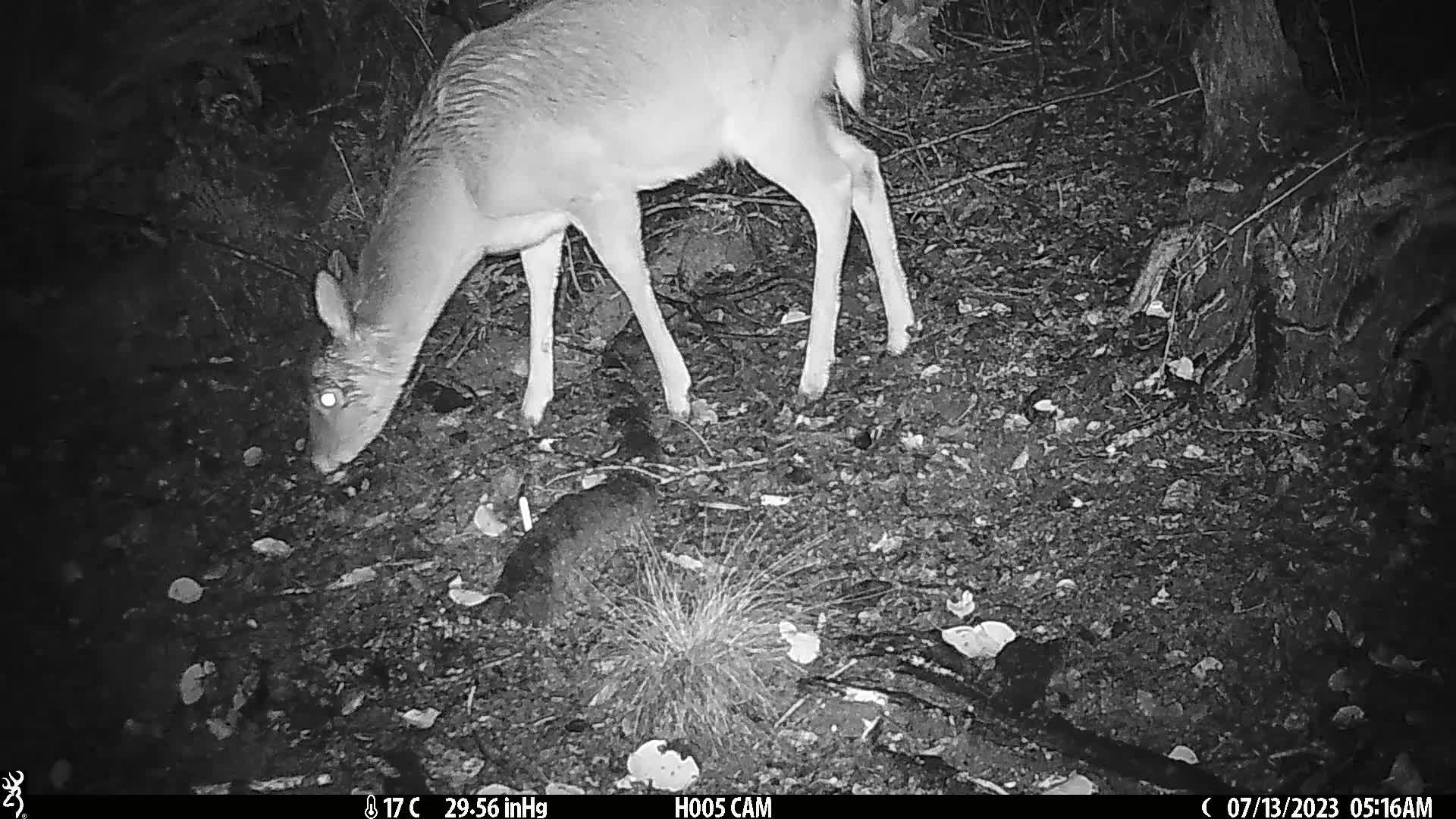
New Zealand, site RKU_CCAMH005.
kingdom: Animalia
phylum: Chordata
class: Mammalia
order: Artiodactyla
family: Cervidae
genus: Odocoileus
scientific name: Odocoileus virginianus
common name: white-tailed deer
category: white tailed deer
White tailed deer (white-tailed deer) (Odocoileus virginianus).